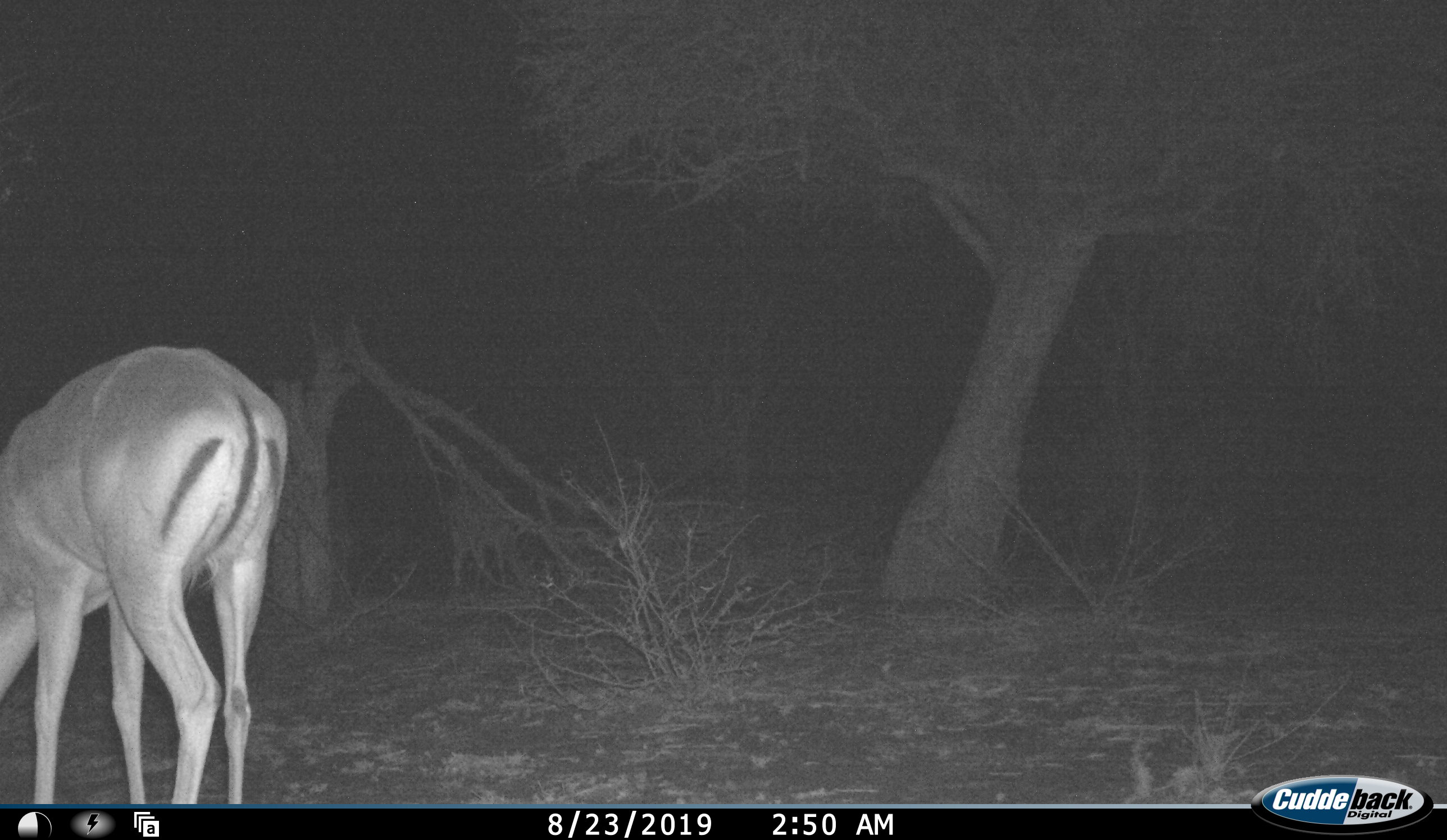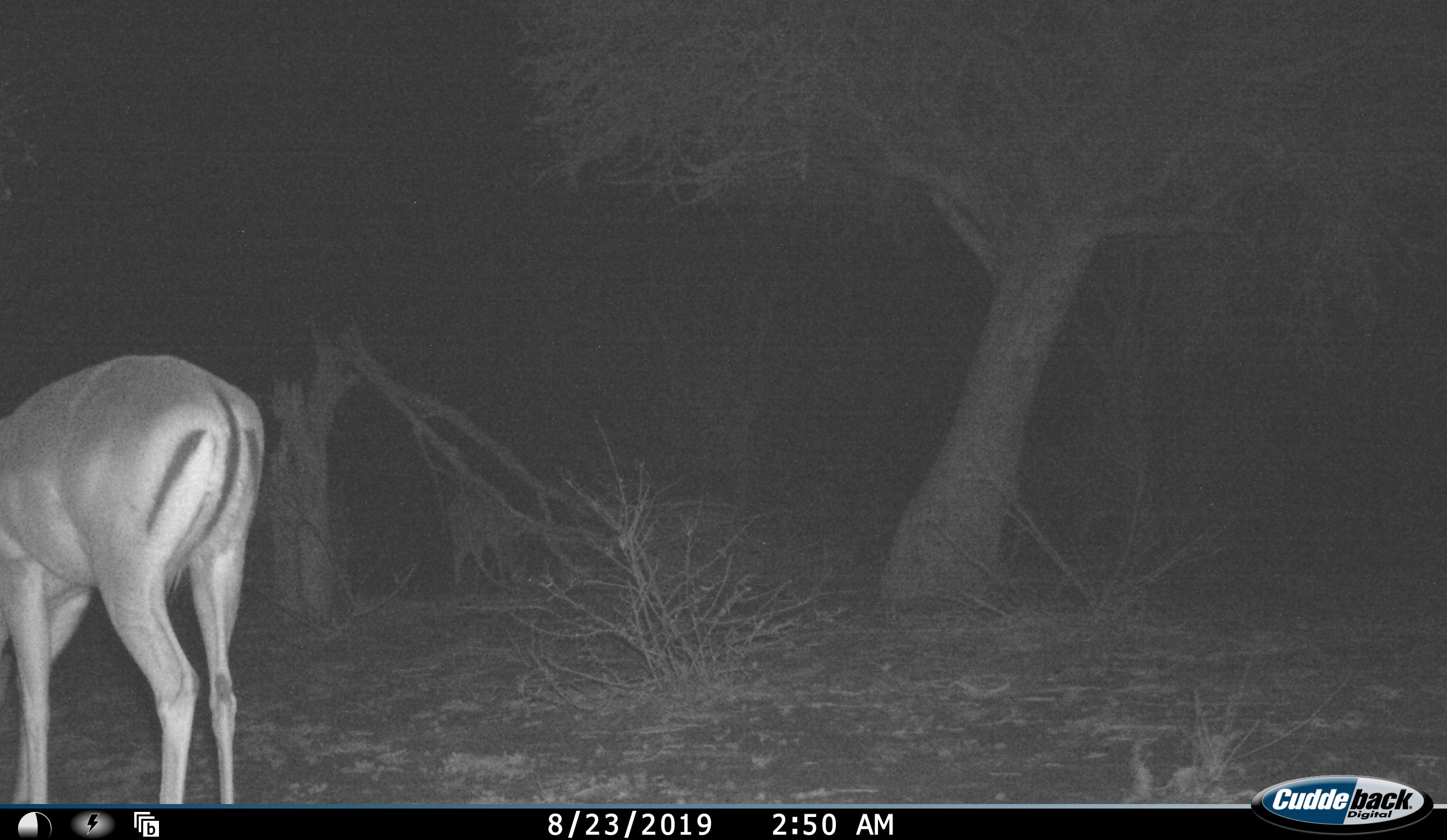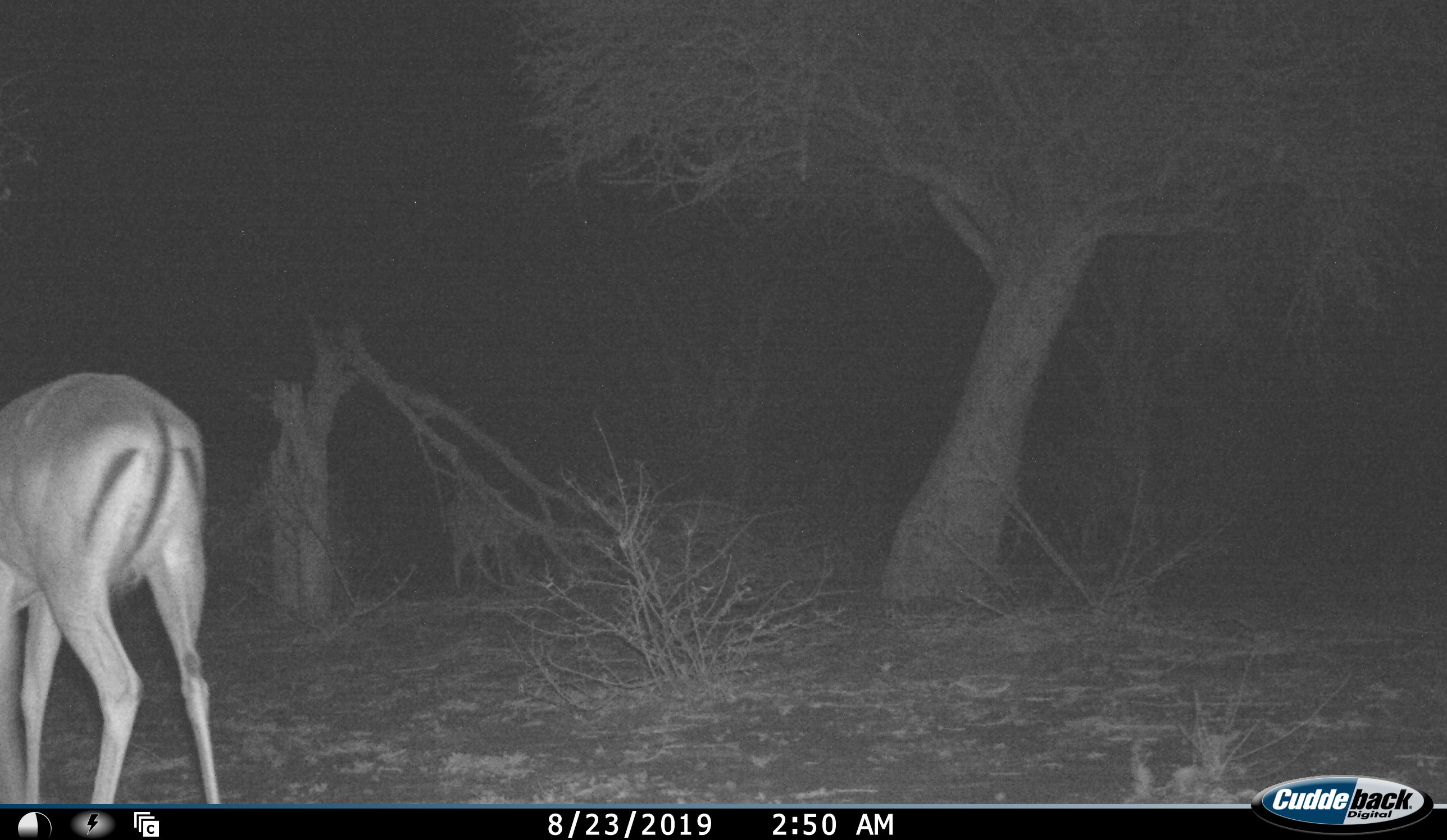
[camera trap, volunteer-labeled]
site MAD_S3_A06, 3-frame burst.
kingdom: Animalia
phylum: Chordata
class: Mammalia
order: Artiodactyla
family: Bovidae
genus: Aepyceros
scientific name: Aepyceros melampus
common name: impala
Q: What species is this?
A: Impala (Aepyceros melampus).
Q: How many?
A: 1.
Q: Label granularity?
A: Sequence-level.